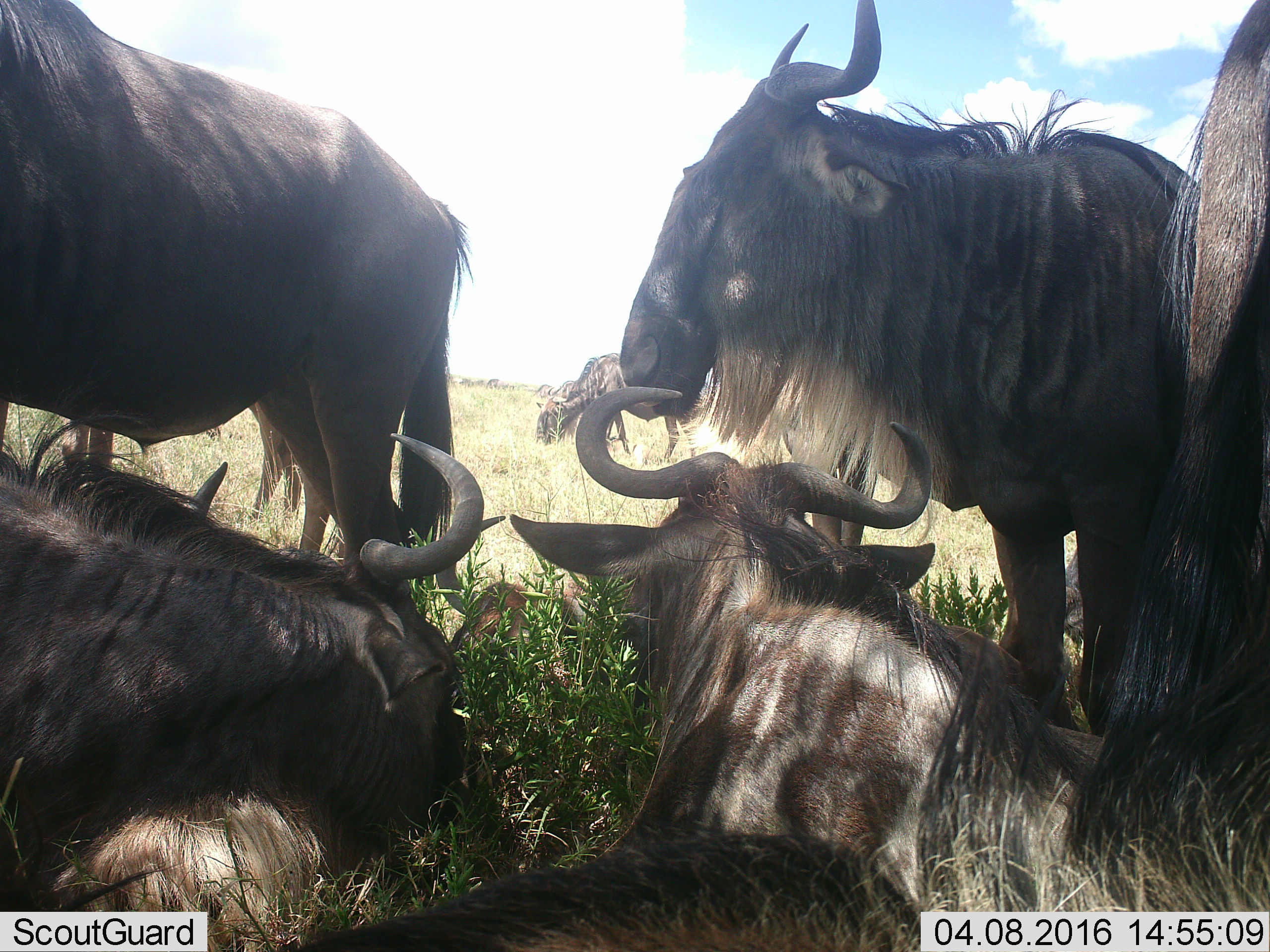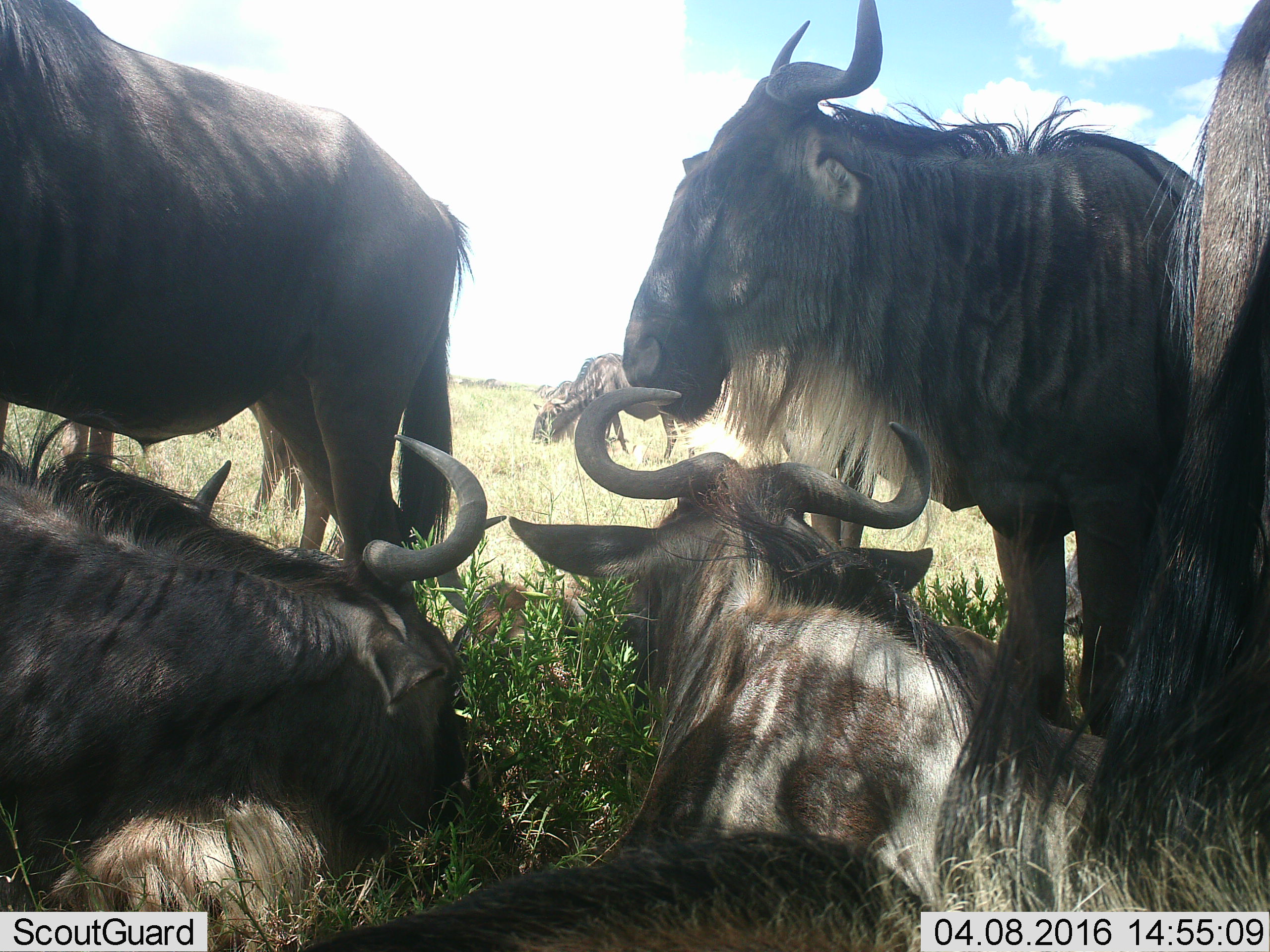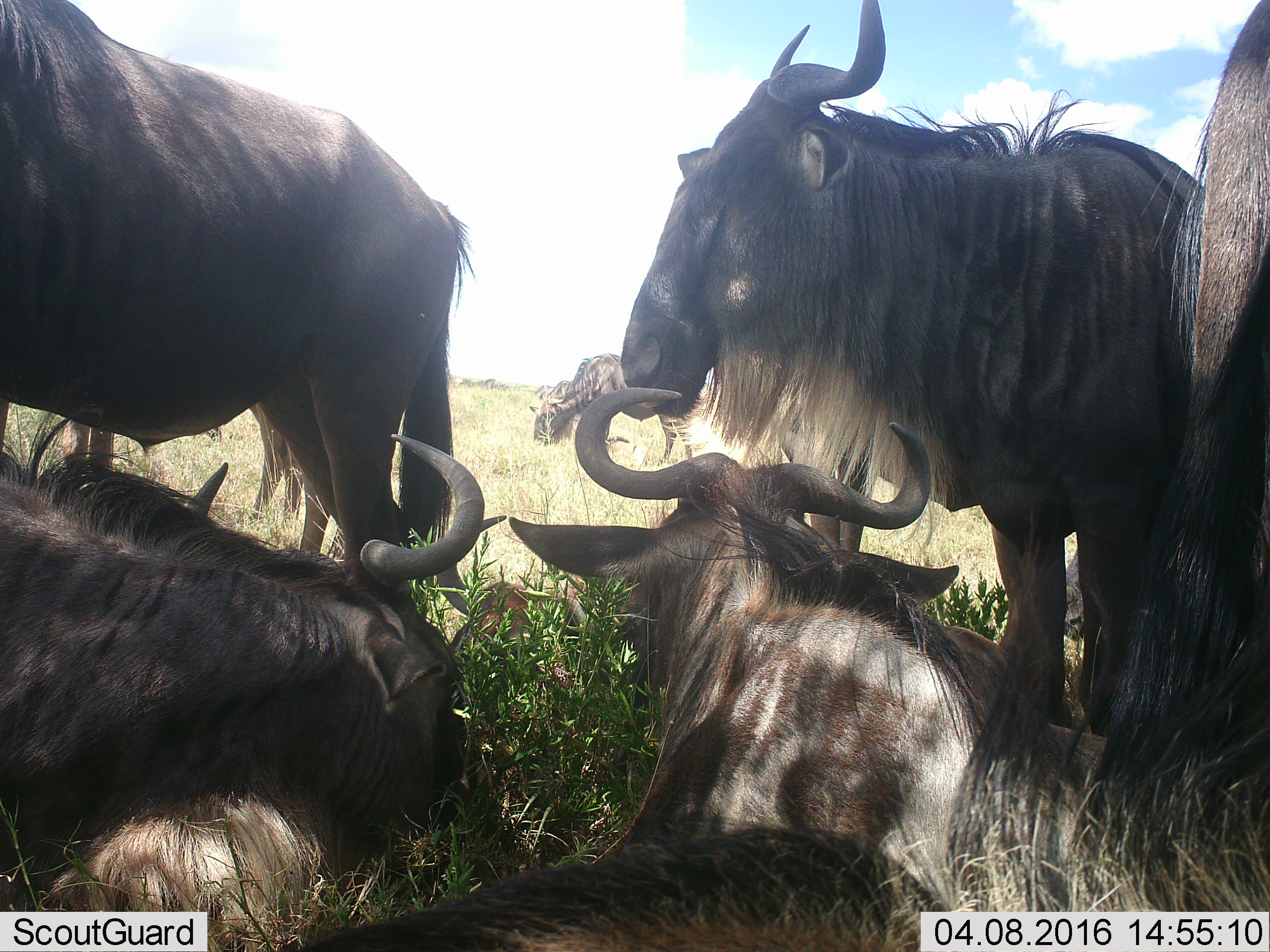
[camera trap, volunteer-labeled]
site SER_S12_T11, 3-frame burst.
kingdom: Animalia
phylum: Chordata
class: Mammalia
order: Artiodactyla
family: Bovidae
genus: Connochaetes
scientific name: Connochaetes taurinus taurinus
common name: blue wildebeest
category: wildebeestblue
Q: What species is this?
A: Wildebeestblue (blue wildebeest) (Connochaetes taurinus taurinus).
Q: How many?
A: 6.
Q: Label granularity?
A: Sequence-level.